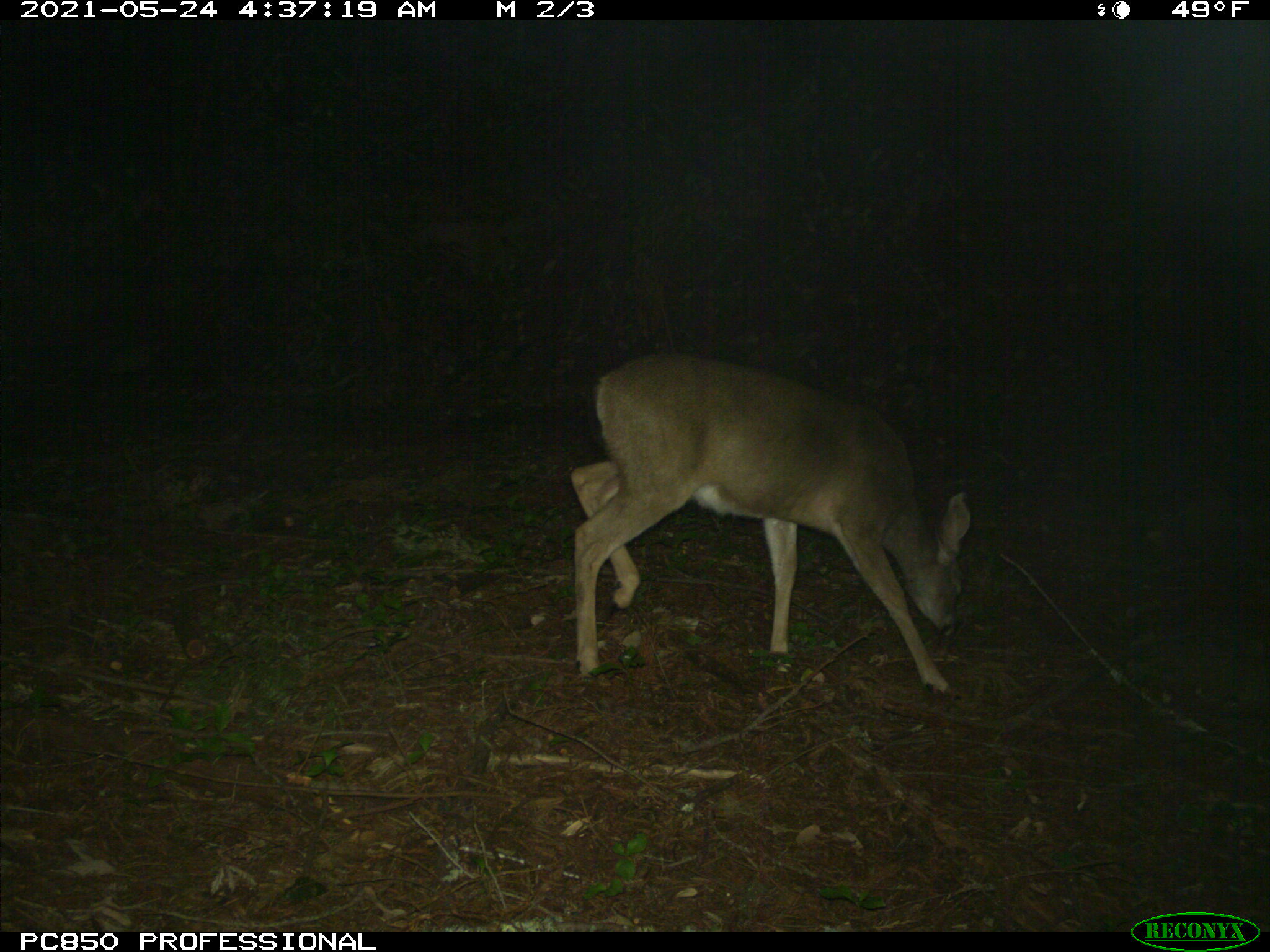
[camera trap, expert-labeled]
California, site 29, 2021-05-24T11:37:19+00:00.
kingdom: Animalia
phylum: Chordata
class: Mammalia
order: Artiodactyla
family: Cervidae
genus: Odocoileus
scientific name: Odocoileus hemionus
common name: mule deer